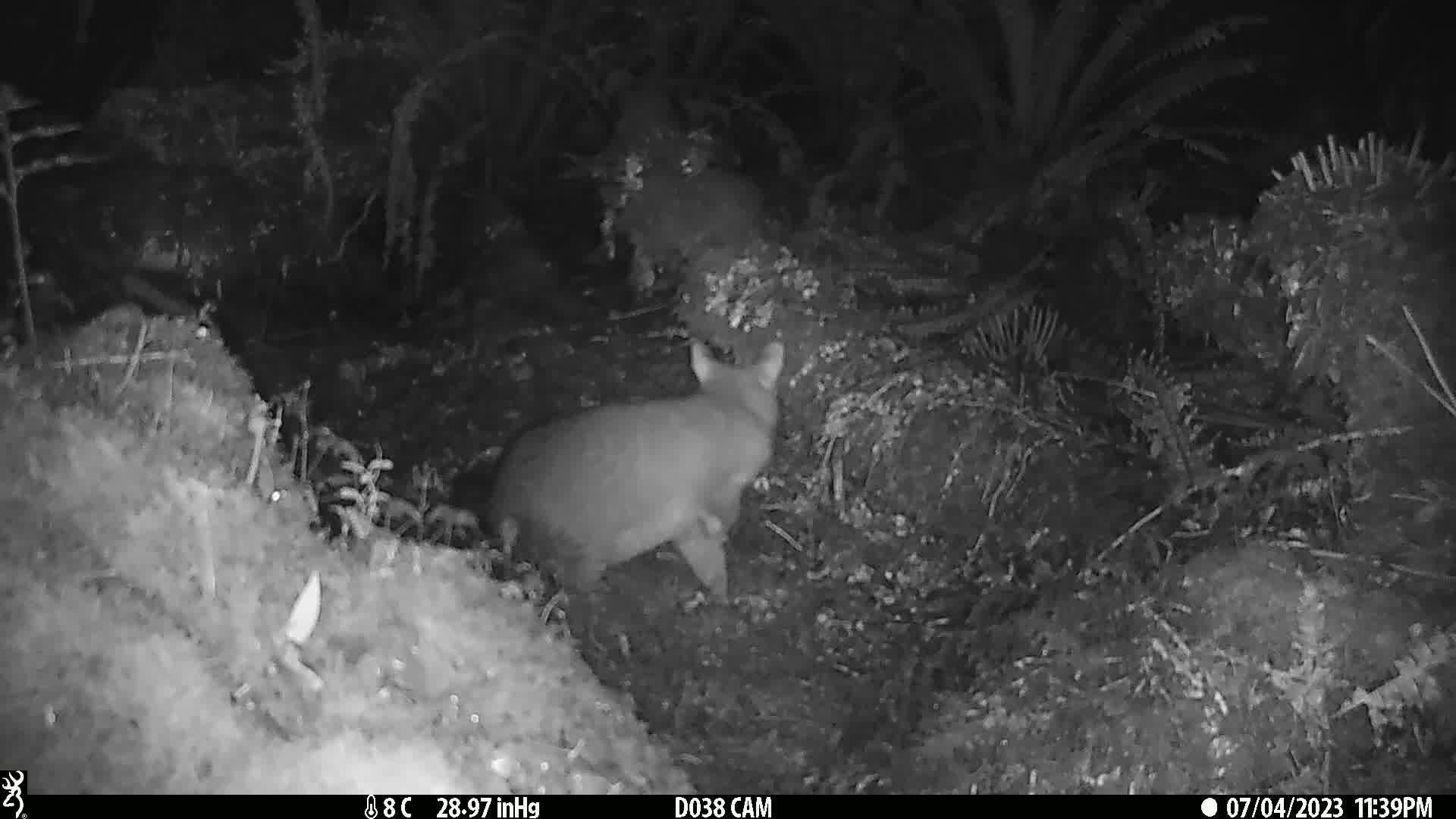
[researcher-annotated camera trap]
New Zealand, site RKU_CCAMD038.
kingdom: Animalia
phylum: Chordata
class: Mammalia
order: Diprotodontia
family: Phalangeridae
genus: Trichosurus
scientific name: Trichosurus vulpecula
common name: common brushtail possum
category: possum